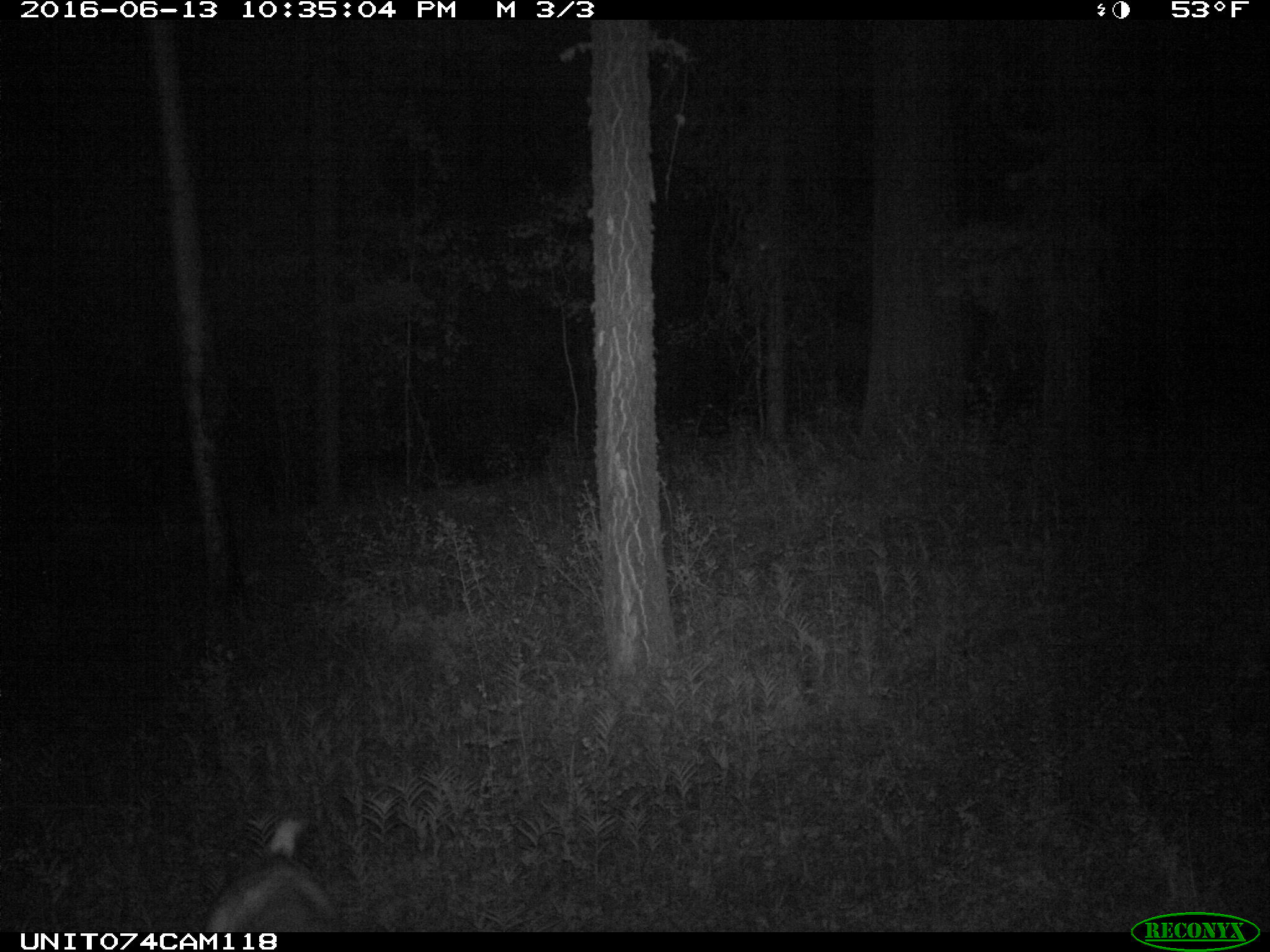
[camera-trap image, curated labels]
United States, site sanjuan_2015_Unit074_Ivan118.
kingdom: Animalia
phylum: Chordata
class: Mammalia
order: Artiodactyla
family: Cervidae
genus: Odocoileus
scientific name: Odocoileus hemionus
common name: mule deer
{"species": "Odocoileus hemionus (mule deer)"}